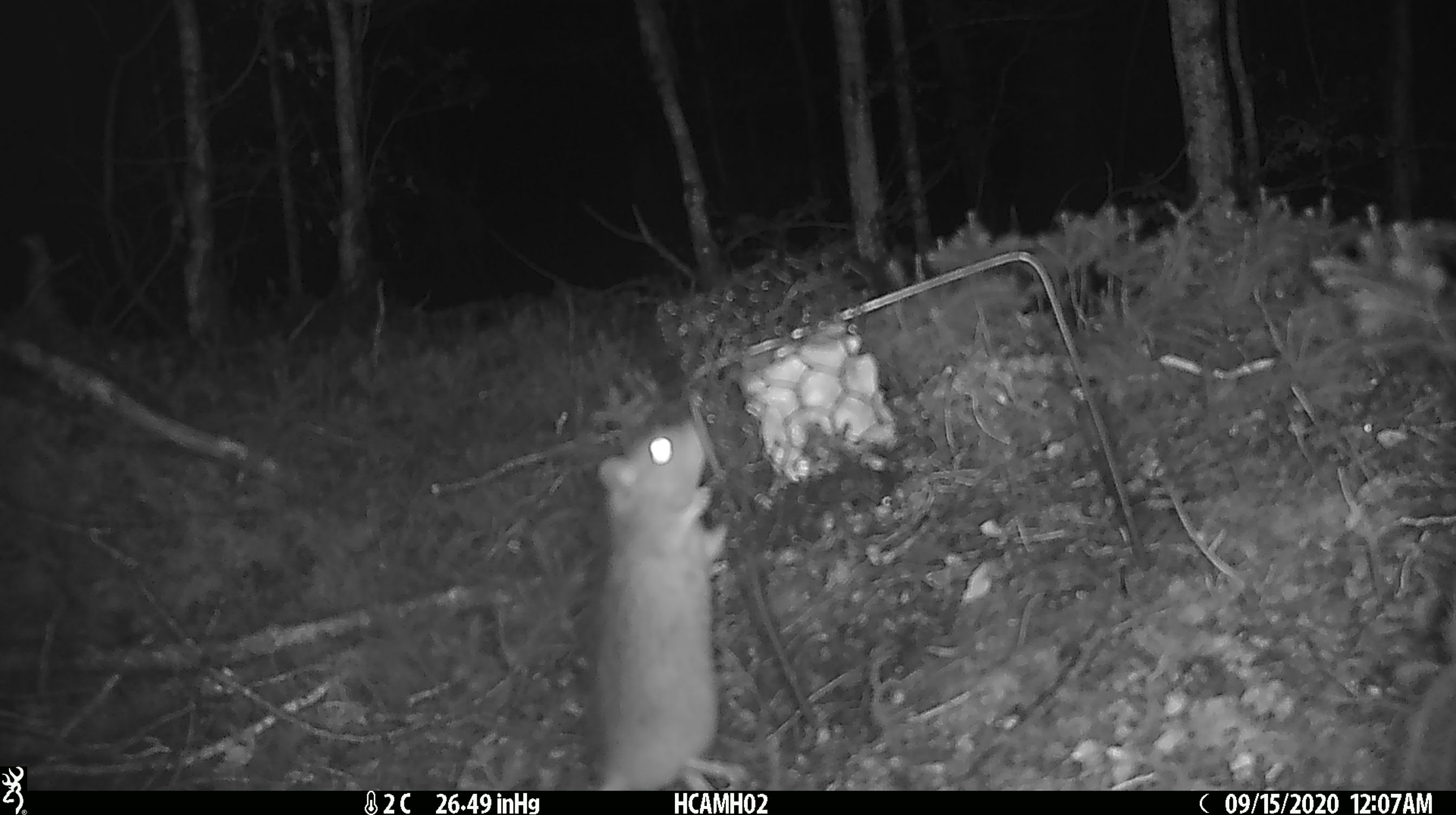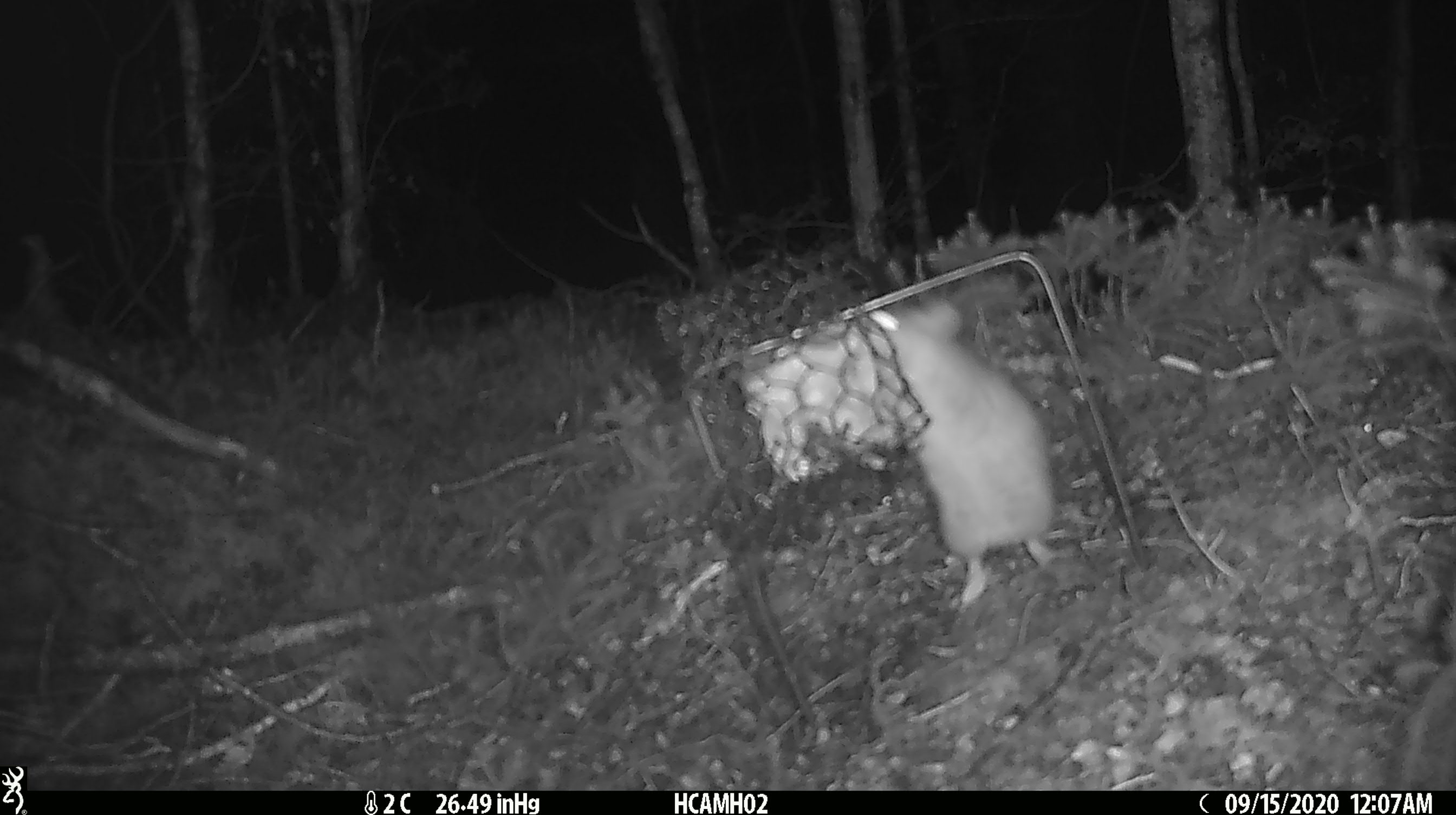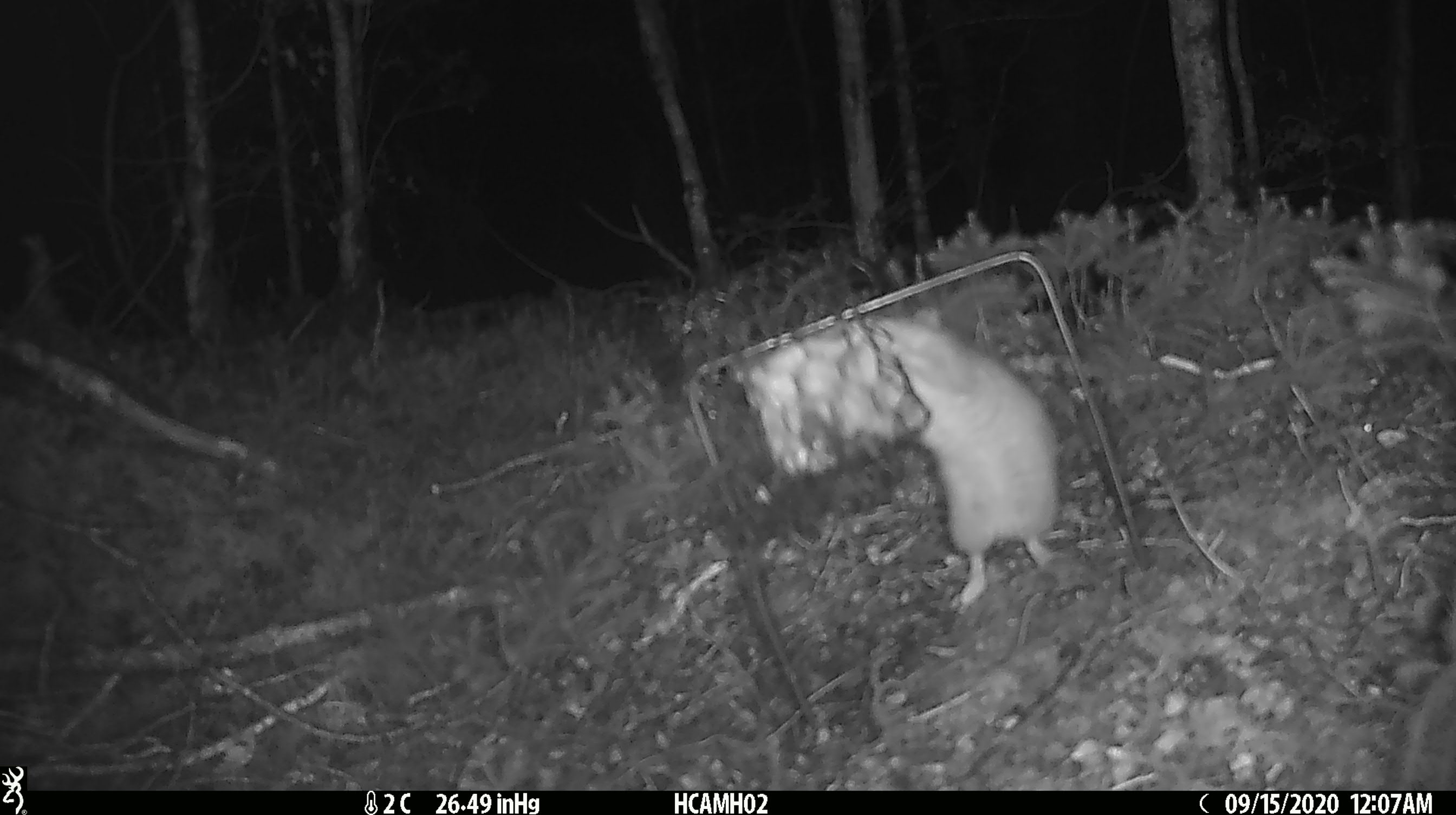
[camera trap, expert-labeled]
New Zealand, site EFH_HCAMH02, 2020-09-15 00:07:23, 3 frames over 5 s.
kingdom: Animalia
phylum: Chordata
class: Mammalia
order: Rodentia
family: Muridae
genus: Rattus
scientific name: Rattus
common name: rat